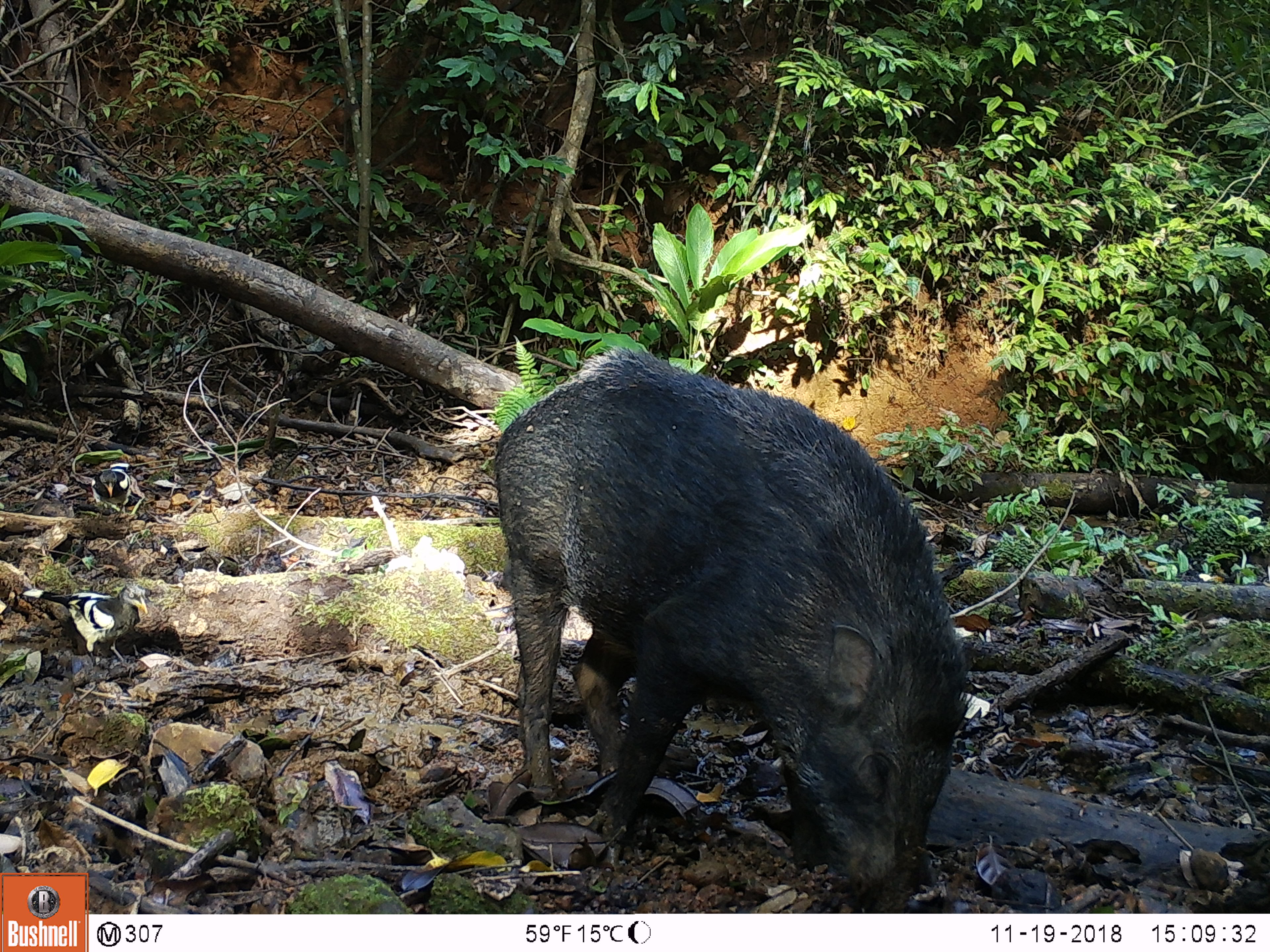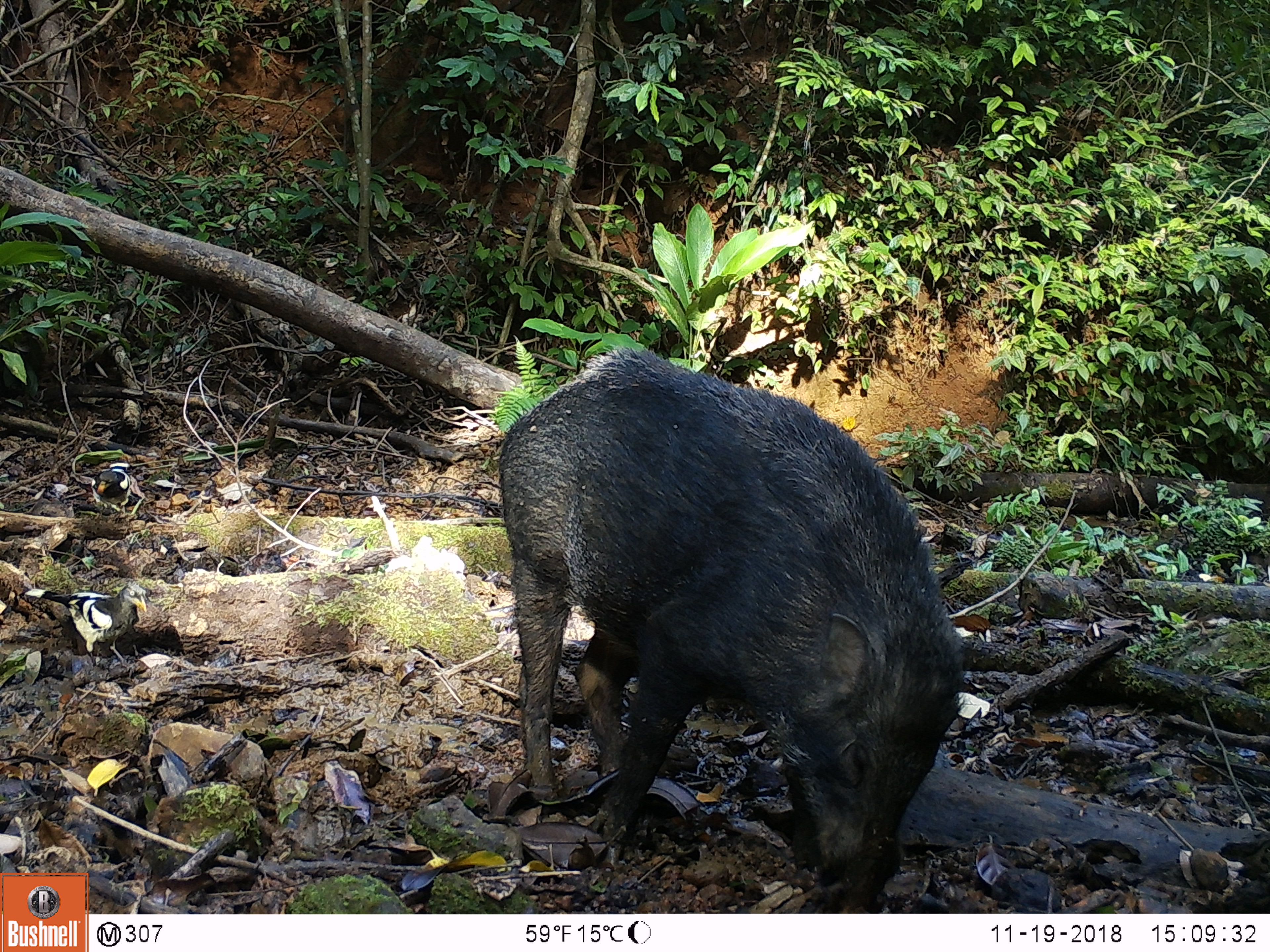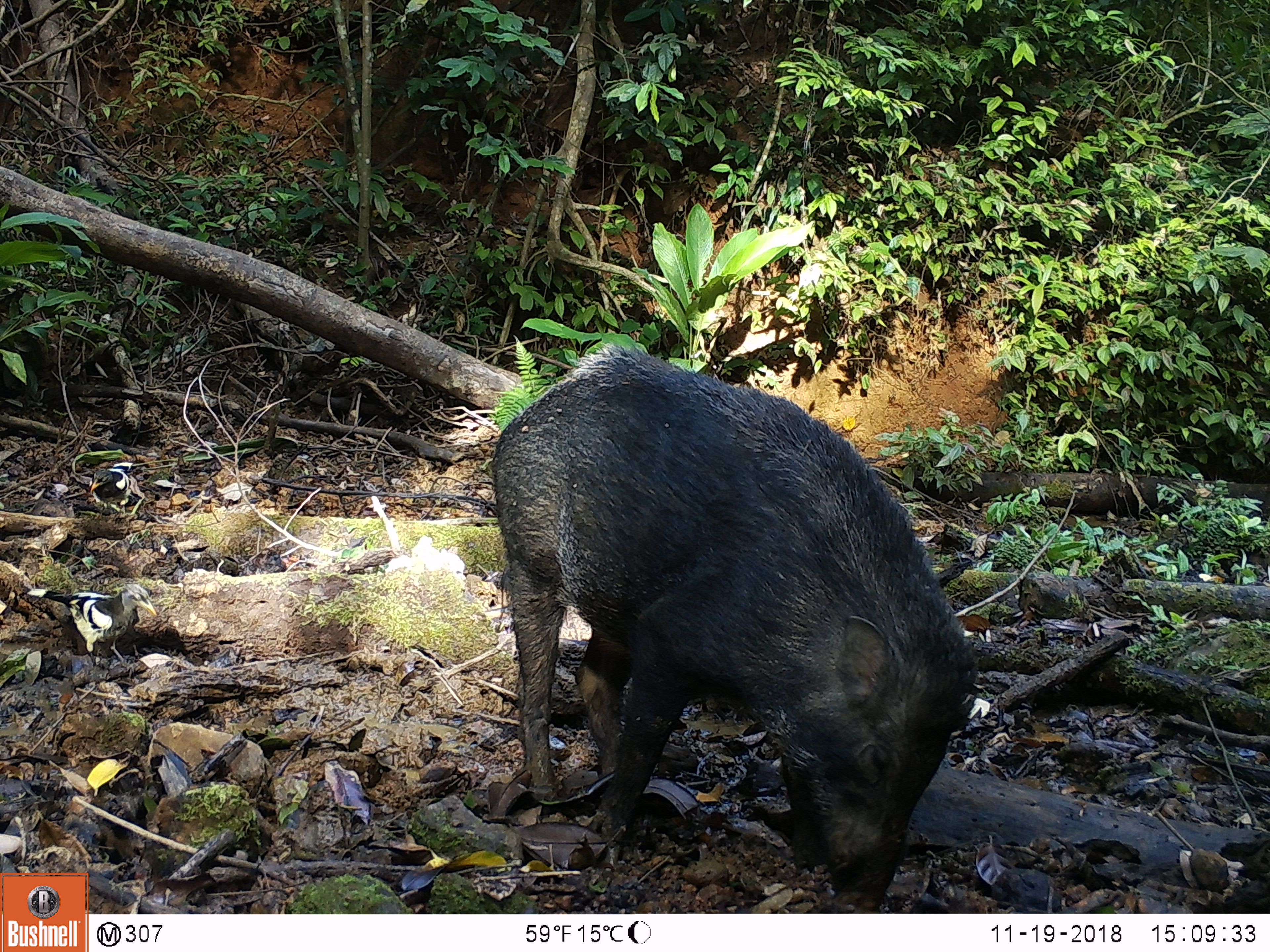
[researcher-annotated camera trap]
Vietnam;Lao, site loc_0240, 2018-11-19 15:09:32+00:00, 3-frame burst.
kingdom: Animalia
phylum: Chordata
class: Mammalia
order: Artiodactyla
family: Suidae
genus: Sus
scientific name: Sus scrofa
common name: eurasian wild pig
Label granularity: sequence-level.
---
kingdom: Animalia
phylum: Chordata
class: Aves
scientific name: Aves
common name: bird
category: unidentified bird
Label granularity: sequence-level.